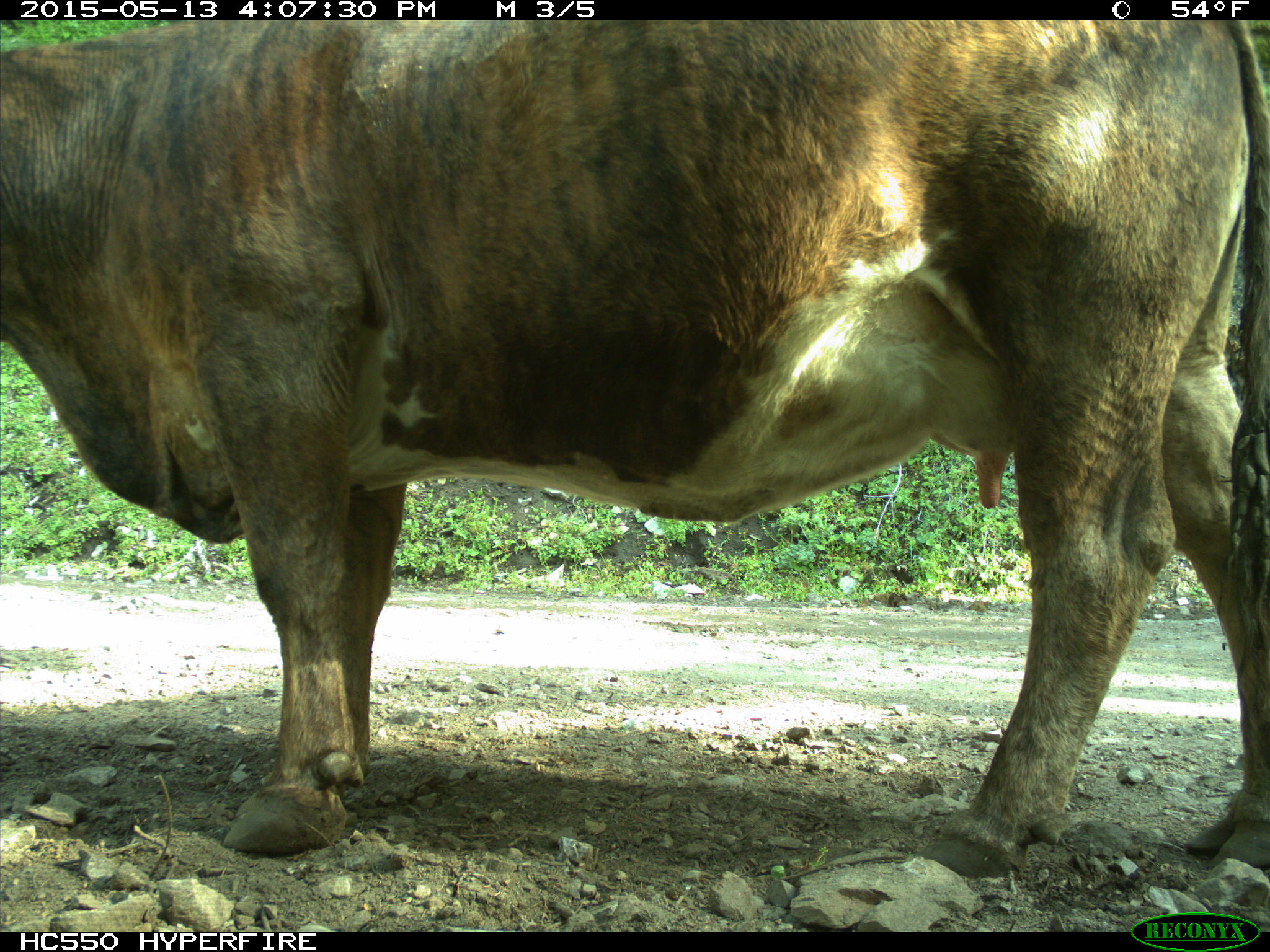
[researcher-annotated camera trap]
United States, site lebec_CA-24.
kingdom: Animalia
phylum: Chordata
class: Mammalia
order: Artiodactyla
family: Bovidae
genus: Bos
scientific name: Bos taurus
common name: domestic cow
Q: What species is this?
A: Bos taurus (domestic cow).